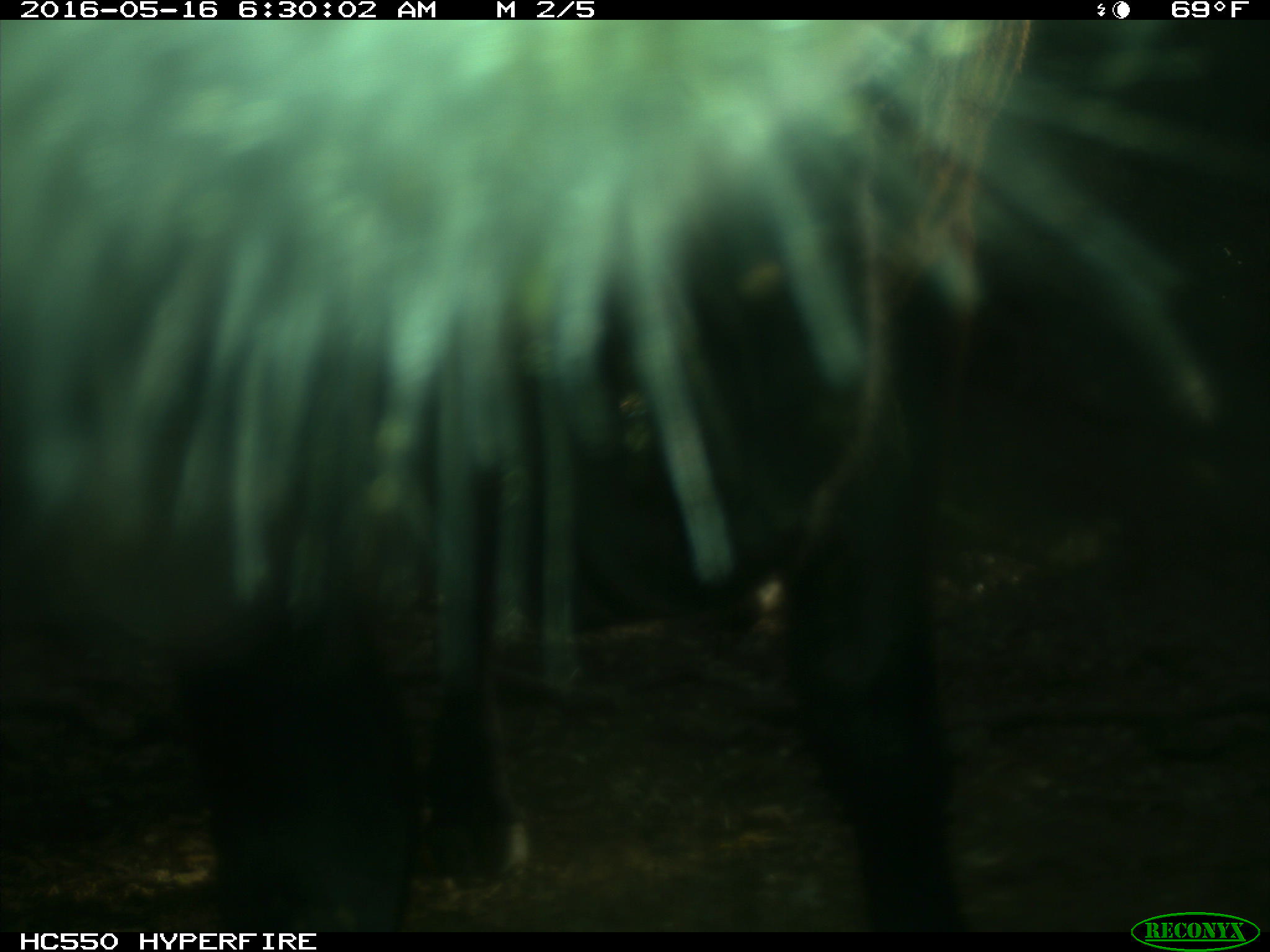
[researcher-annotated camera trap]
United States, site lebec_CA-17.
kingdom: Animalia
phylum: Chordata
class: Mammalia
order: Artiodactyla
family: Bovidae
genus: Bos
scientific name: Bos taurus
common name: domestic cow